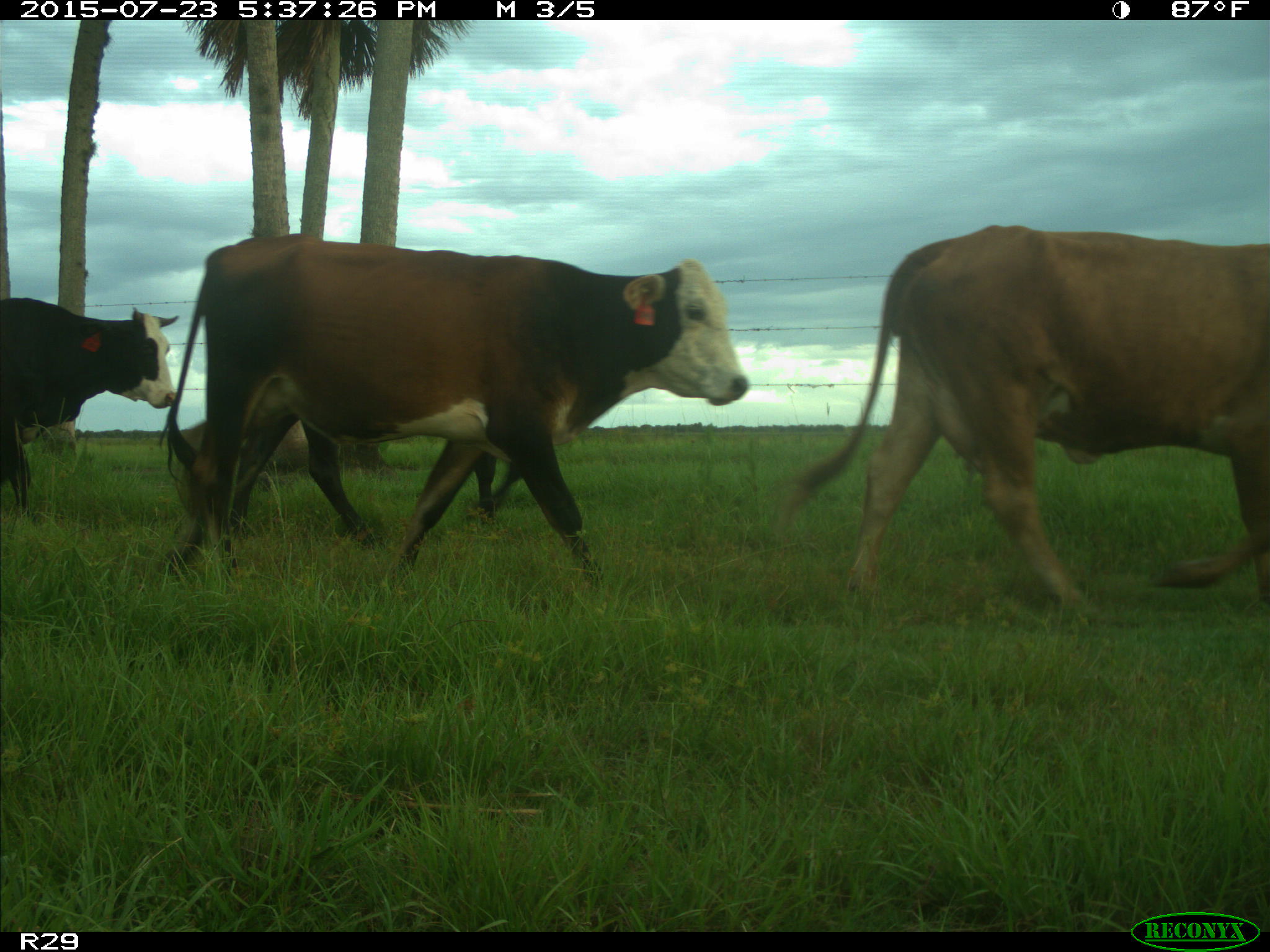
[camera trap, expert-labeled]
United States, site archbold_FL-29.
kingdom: Animalia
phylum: Chordata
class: Mammalia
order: Artiodactyla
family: Bovidae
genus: Bos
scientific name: Bos taurus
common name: domestic cow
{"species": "Bos taurus (domestic cow)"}